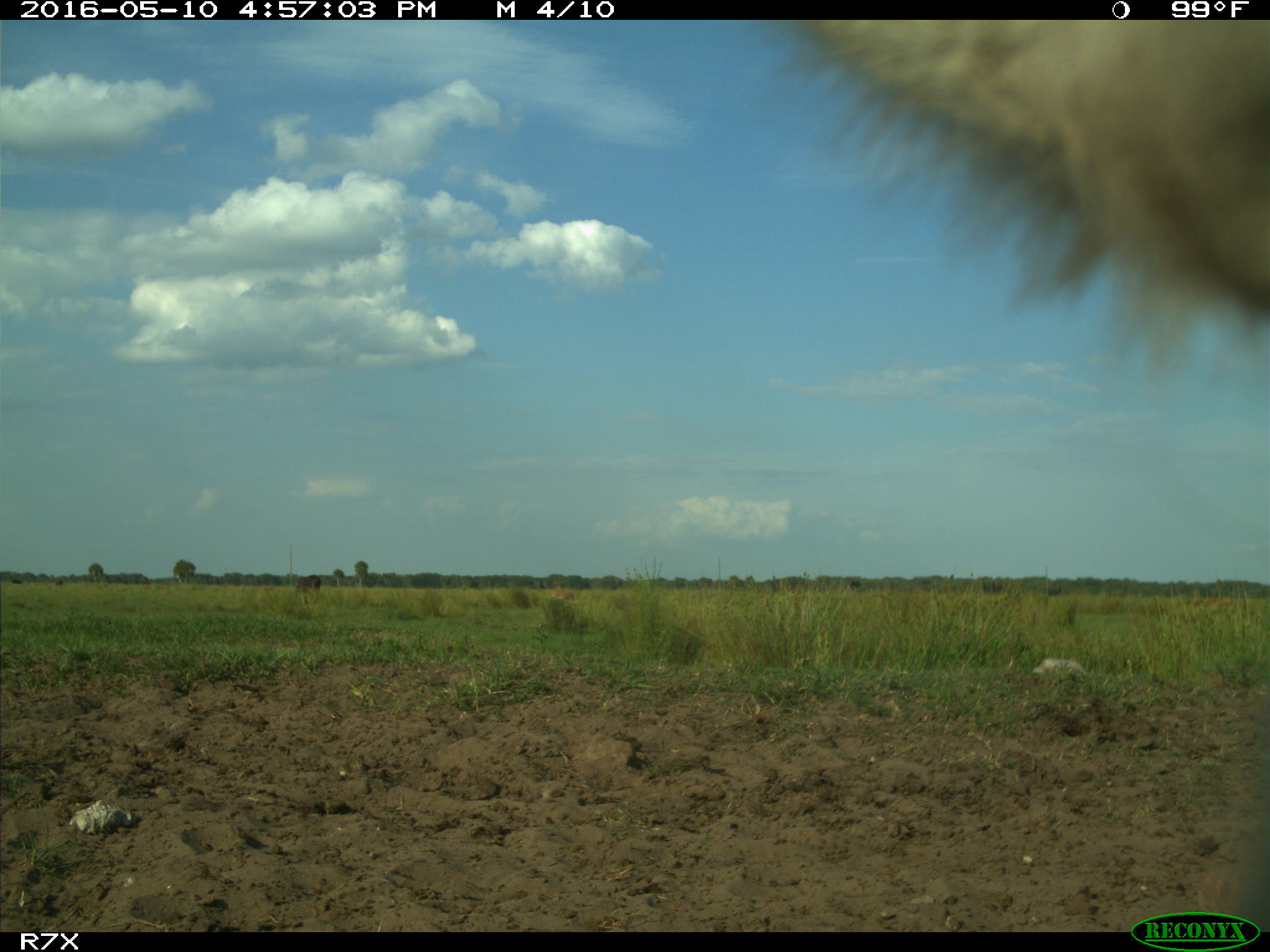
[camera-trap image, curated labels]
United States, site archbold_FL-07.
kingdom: Animalia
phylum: Chordata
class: Mammalia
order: Artiodactyla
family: Bovidae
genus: Bos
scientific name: Bos taurus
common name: domestic cow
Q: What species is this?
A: Bos taurus (domestic cow).